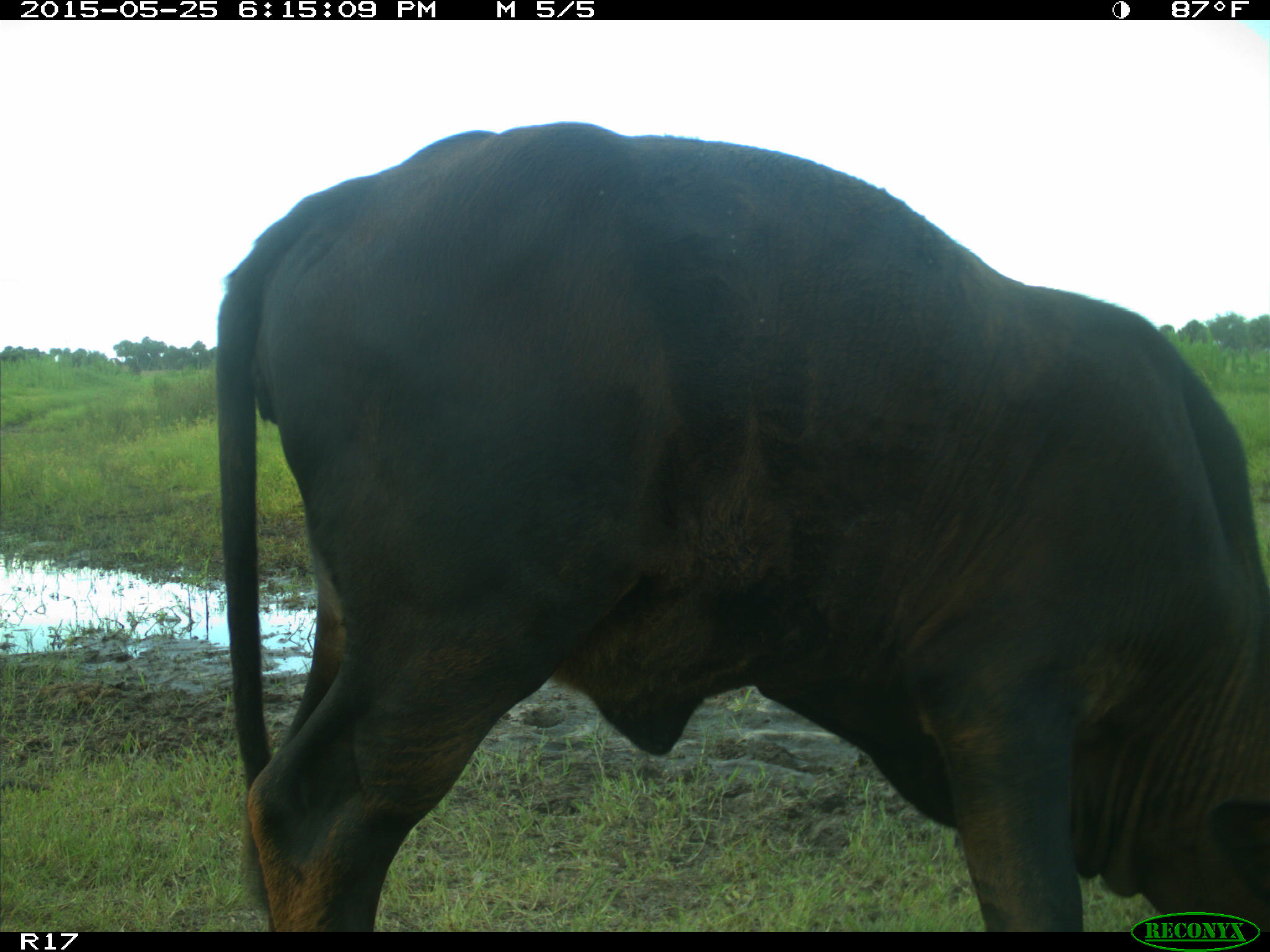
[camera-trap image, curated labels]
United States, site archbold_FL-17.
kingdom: Animalia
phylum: Chordata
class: Mammalia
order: Artiodactyla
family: Bovidae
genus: Bos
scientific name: Bos taurus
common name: domestic cow